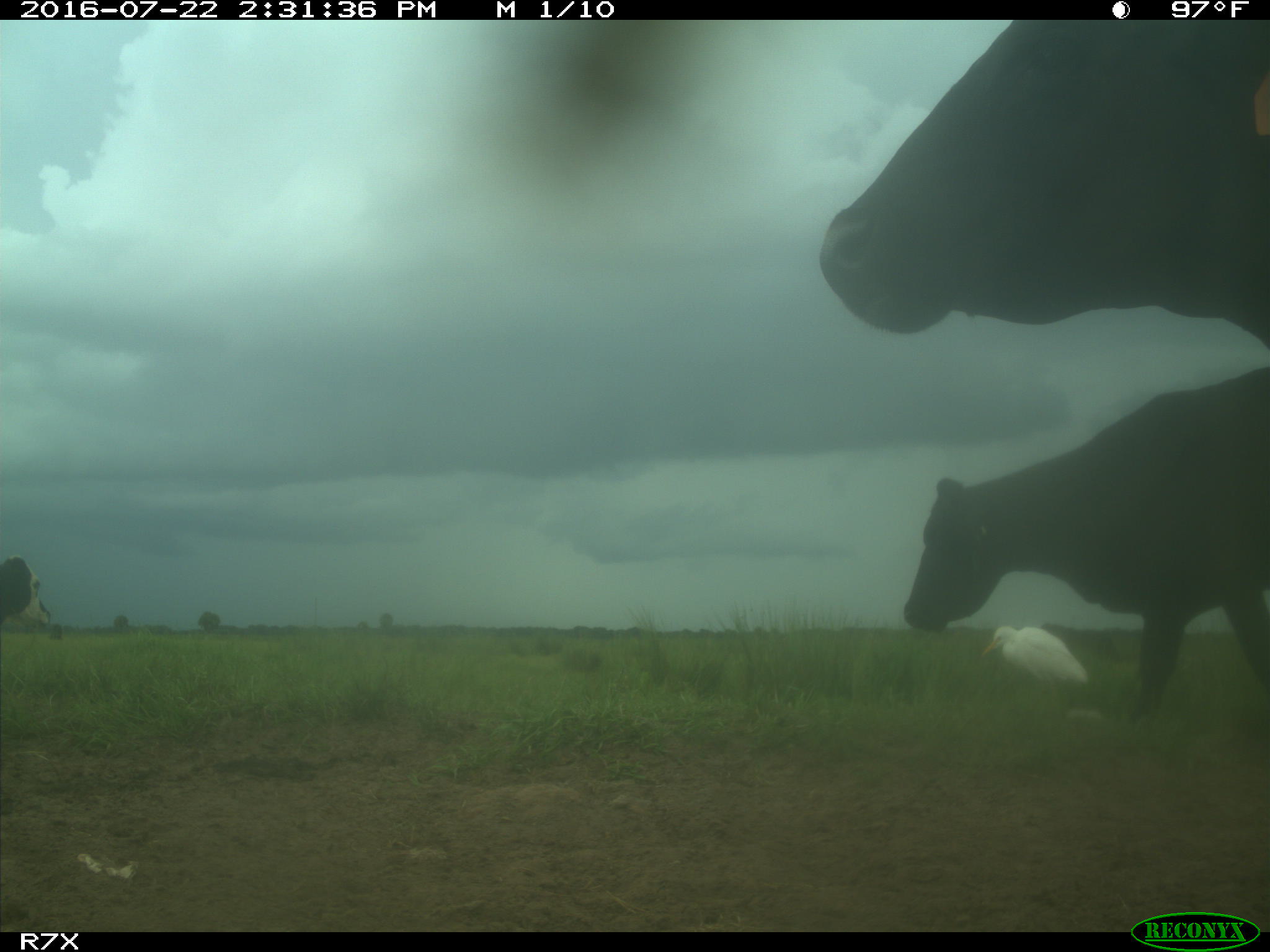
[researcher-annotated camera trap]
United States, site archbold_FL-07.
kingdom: Animalia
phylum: Chordata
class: Mammalia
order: Artiodactyla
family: Bovidae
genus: Bos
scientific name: Bos taurus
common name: domestic cow